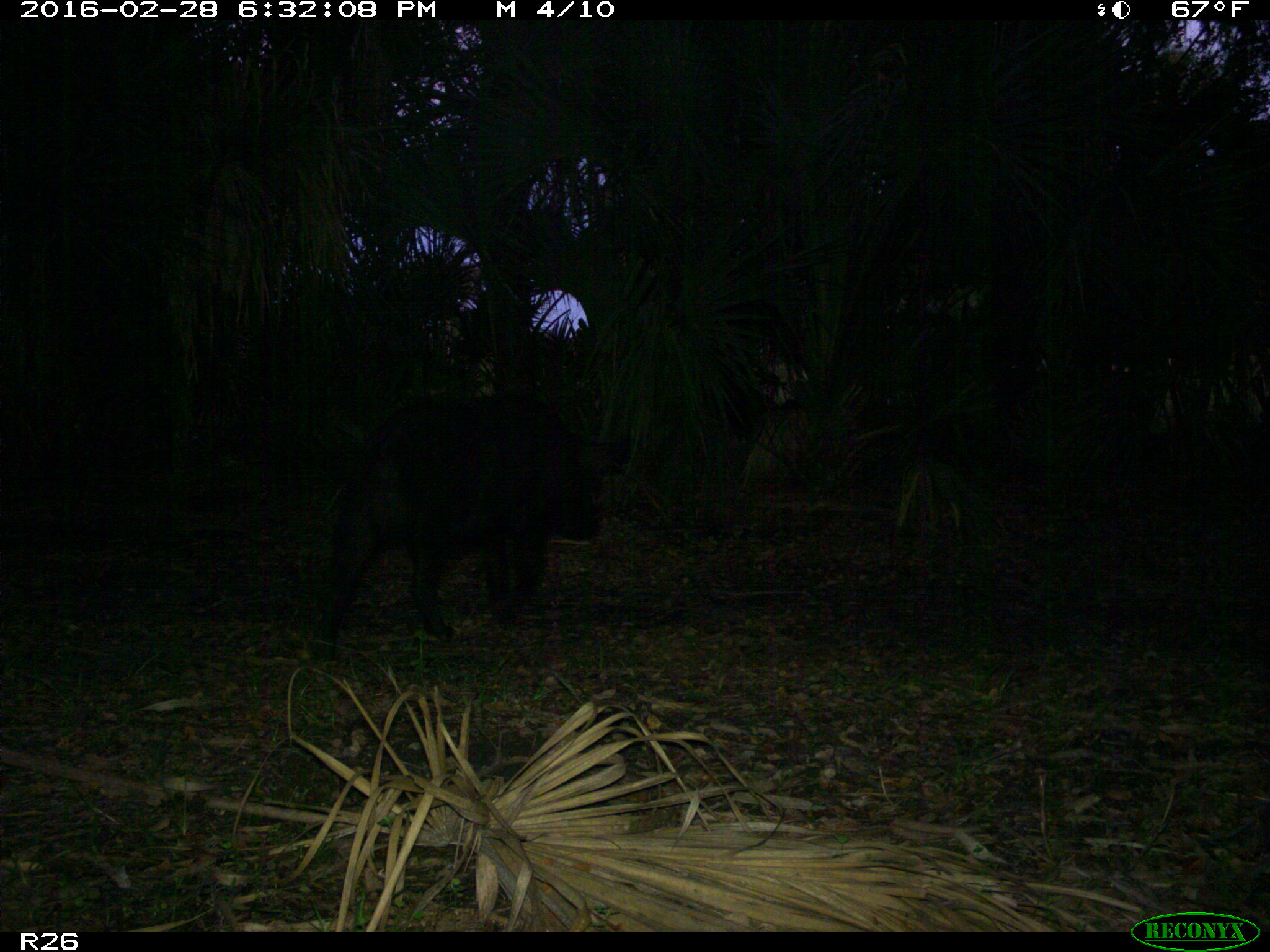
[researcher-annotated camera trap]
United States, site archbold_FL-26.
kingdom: Animalia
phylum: Chordata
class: Mammalia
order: Artiodactyla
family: Suidae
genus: Sus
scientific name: Sus scrofa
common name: wild boar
Sus scrofa (wild boar).